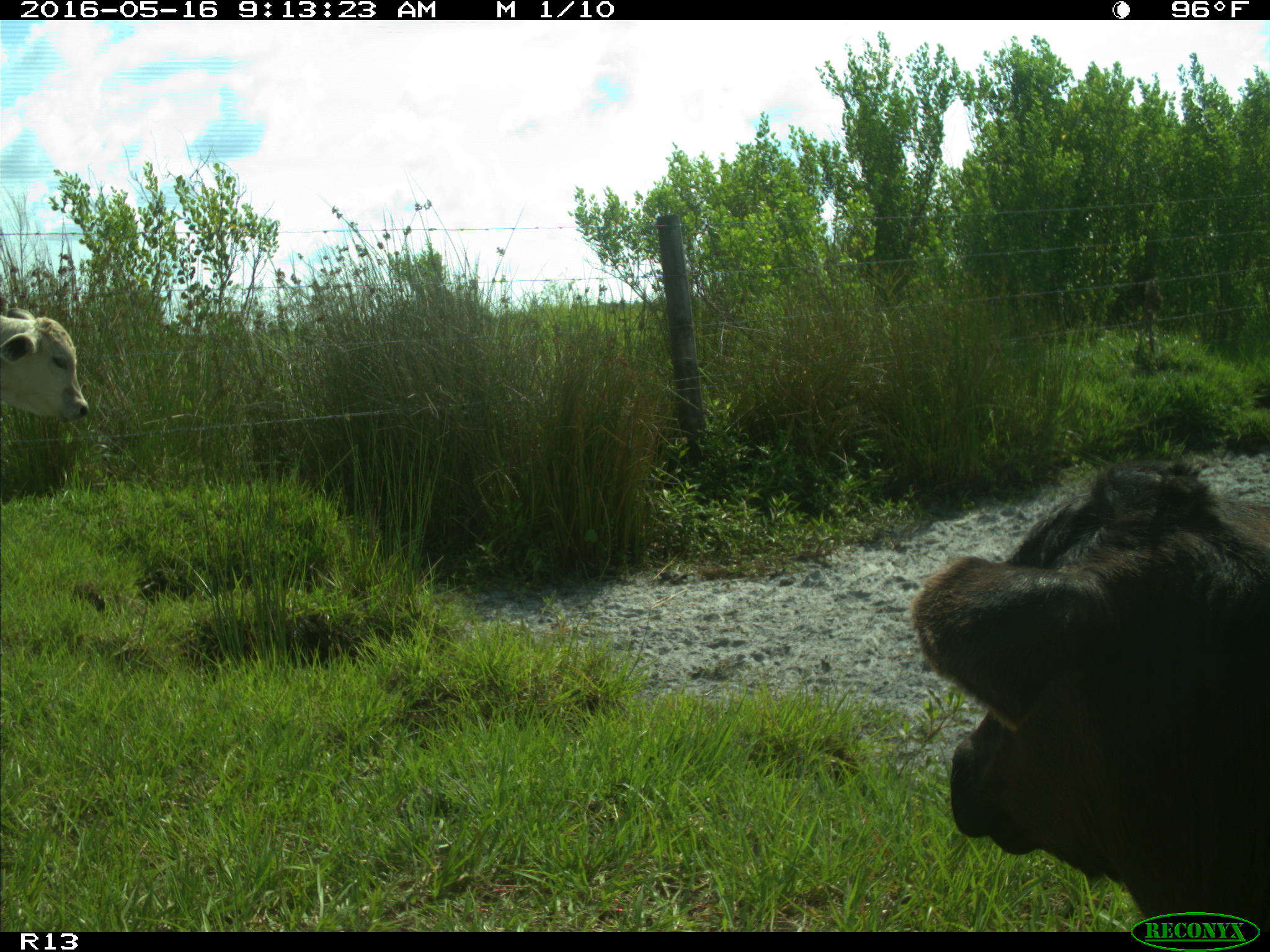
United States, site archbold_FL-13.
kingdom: Animalia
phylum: Chordata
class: Mammalia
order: Artiodactyla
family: Bovidae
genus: Bos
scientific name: Bos taurus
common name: domestic cow